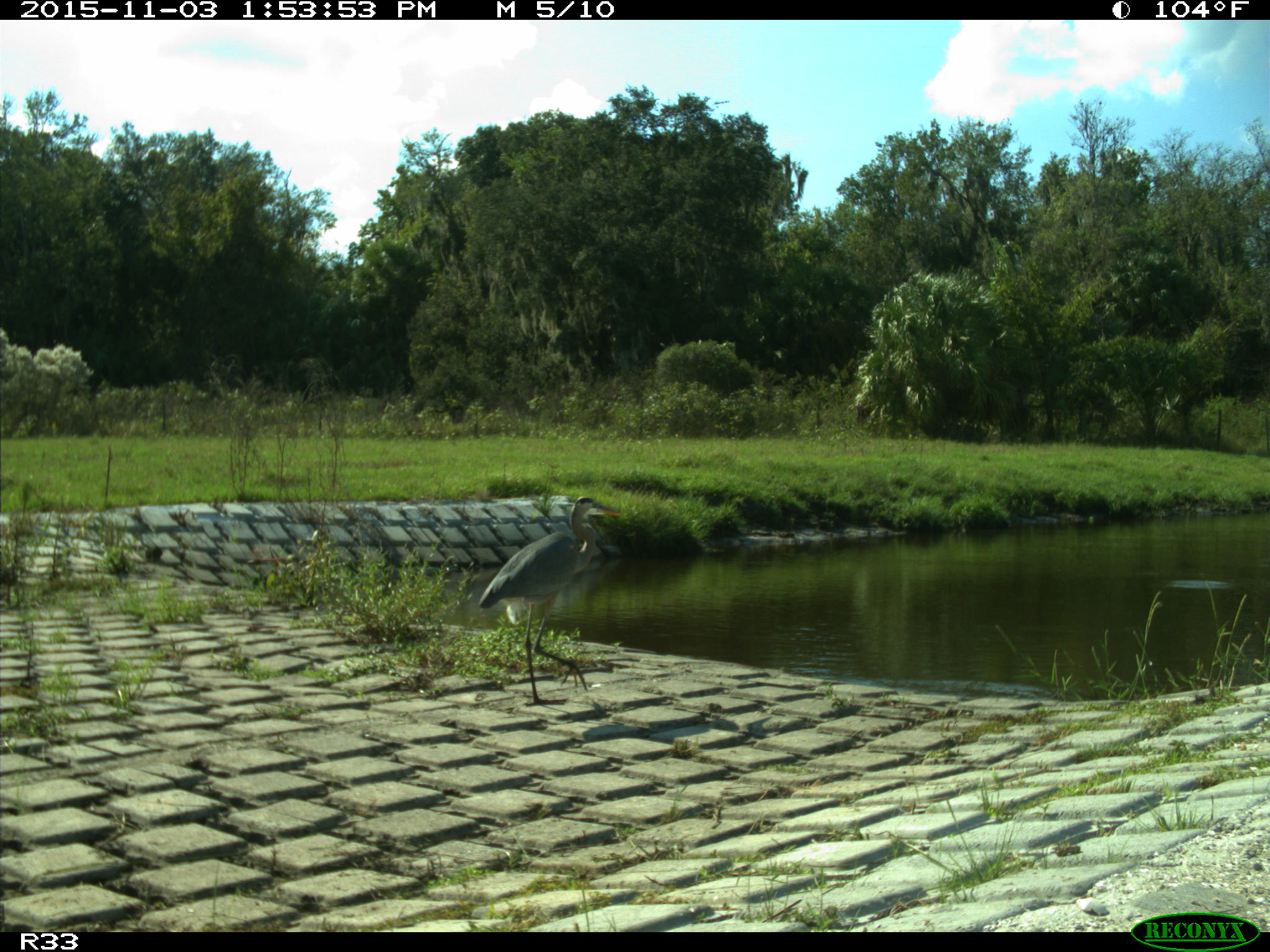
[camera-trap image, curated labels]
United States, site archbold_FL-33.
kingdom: Animalia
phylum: Chordata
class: Aves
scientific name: Aves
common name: birds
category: unidentified bird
Unidentified bird (birds) (Aves).